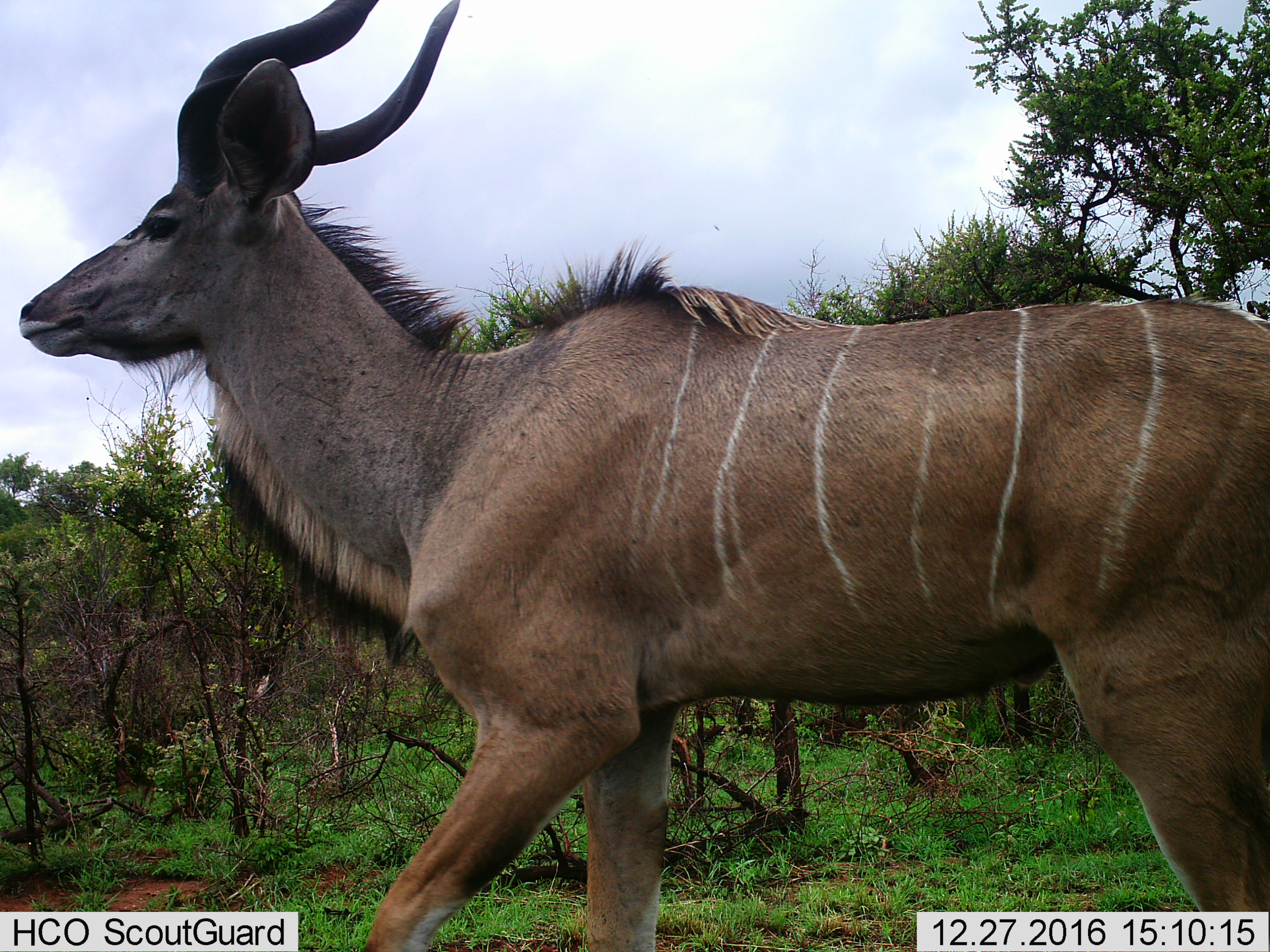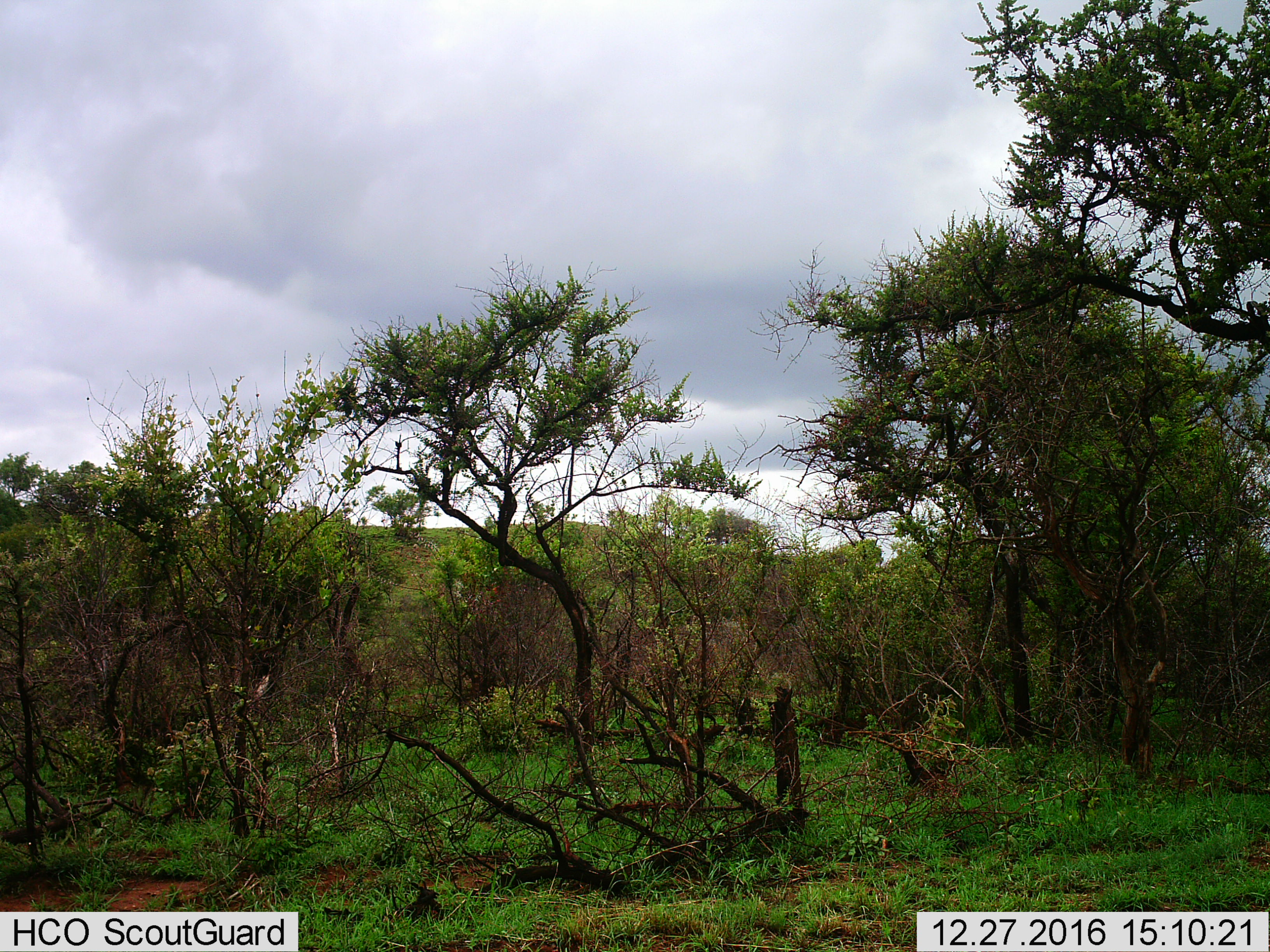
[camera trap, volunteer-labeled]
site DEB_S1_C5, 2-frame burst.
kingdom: Animalia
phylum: Chordata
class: Mammalia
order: Artiodactyla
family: Bovidae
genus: Tragelaphus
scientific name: Tragelaphus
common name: kudu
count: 1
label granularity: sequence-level